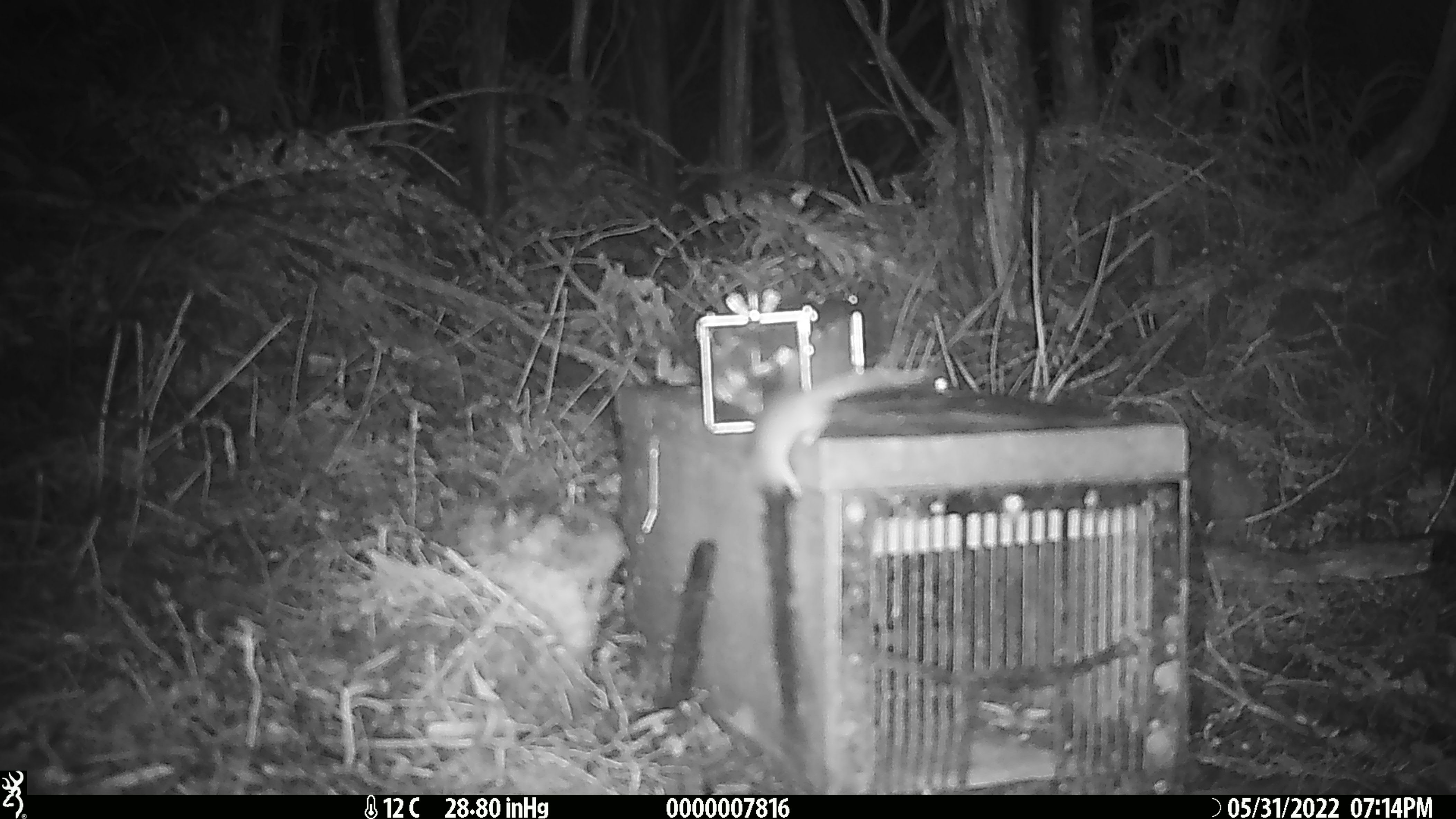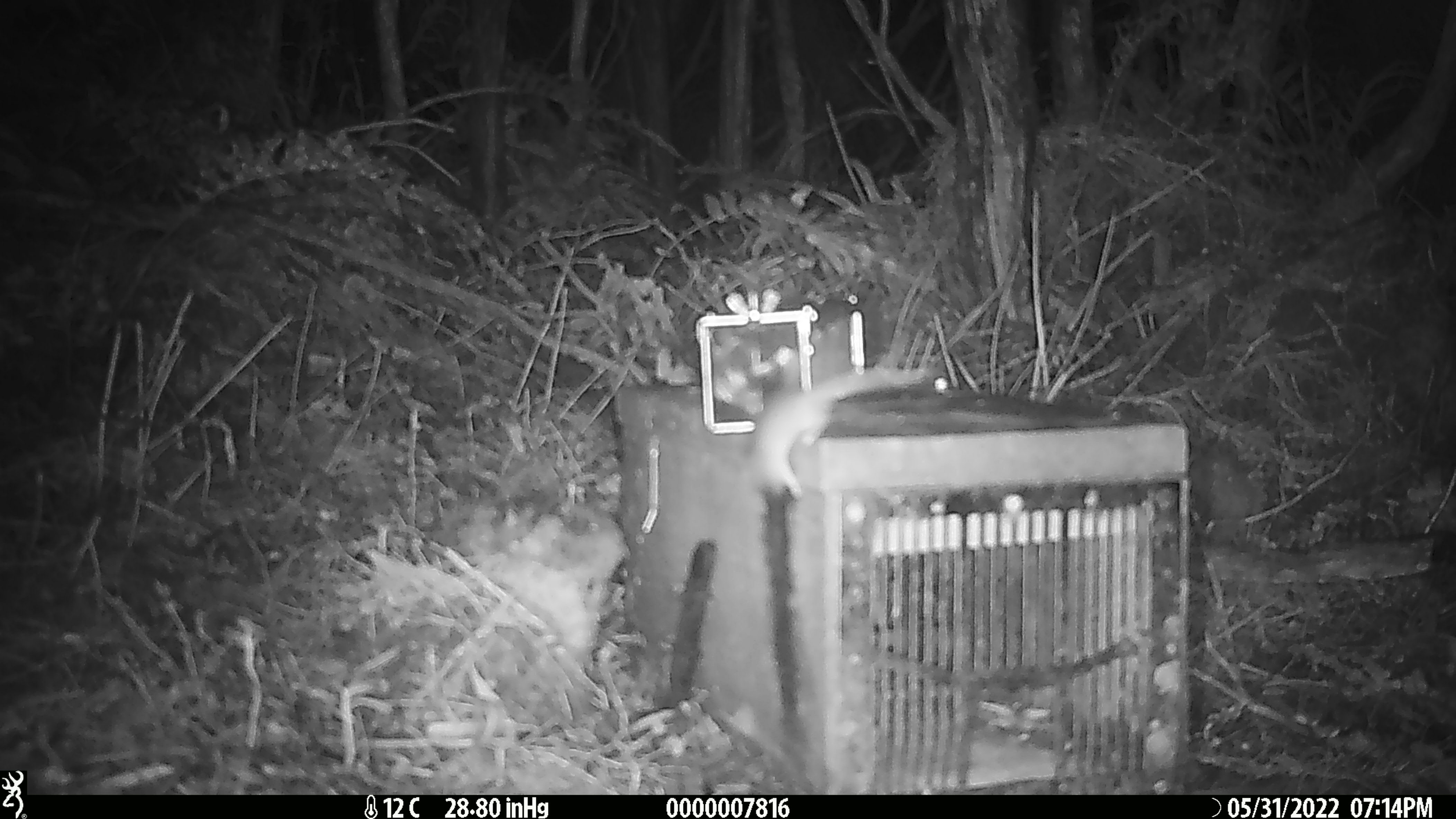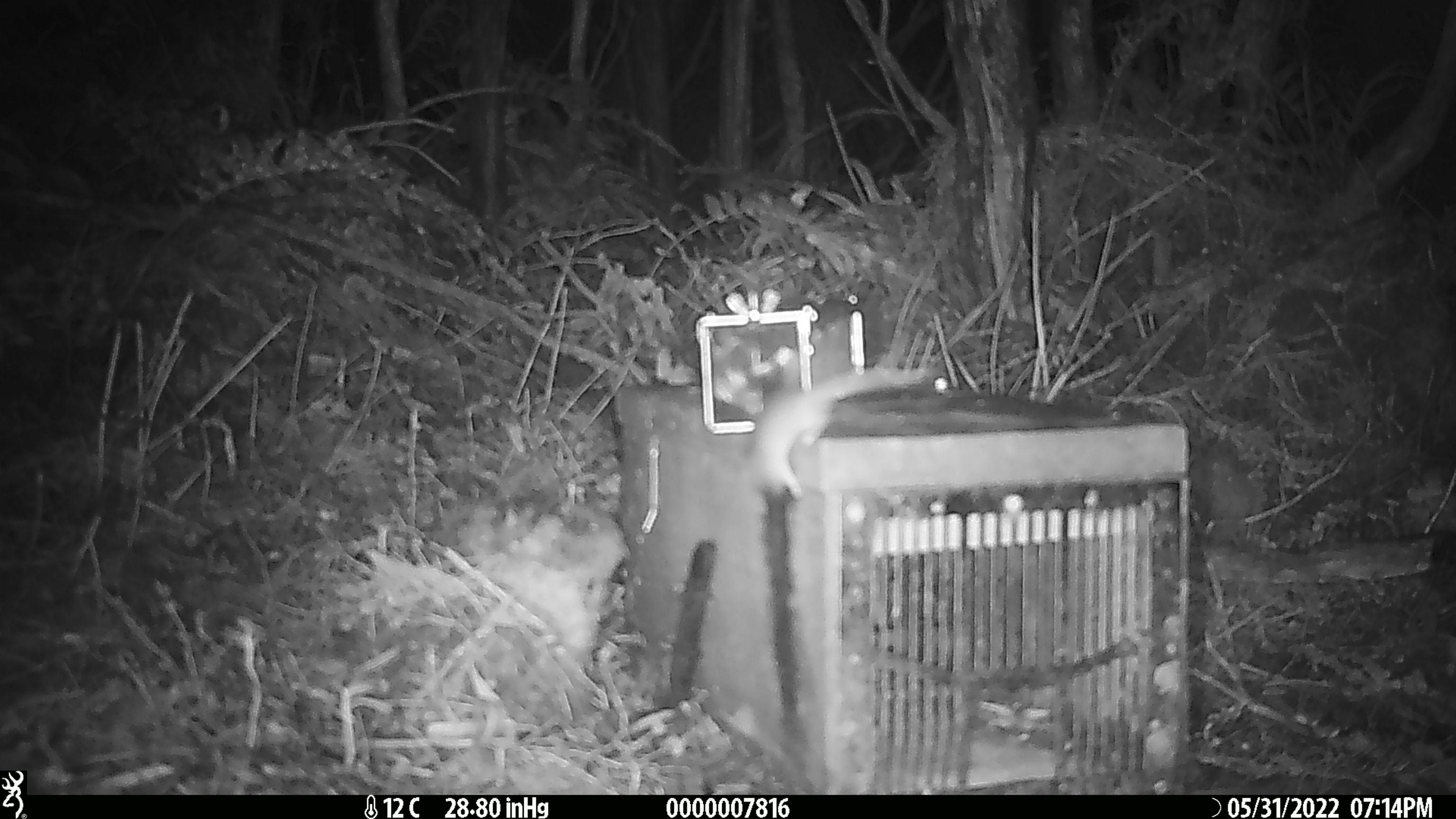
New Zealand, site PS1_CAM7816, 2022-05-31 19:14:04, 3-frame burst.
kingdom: Animalia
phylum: Chordata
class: Mammalia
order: Rodentia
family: Muridae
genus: Mus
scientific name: Mus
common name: mouse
Mouse (Mus).